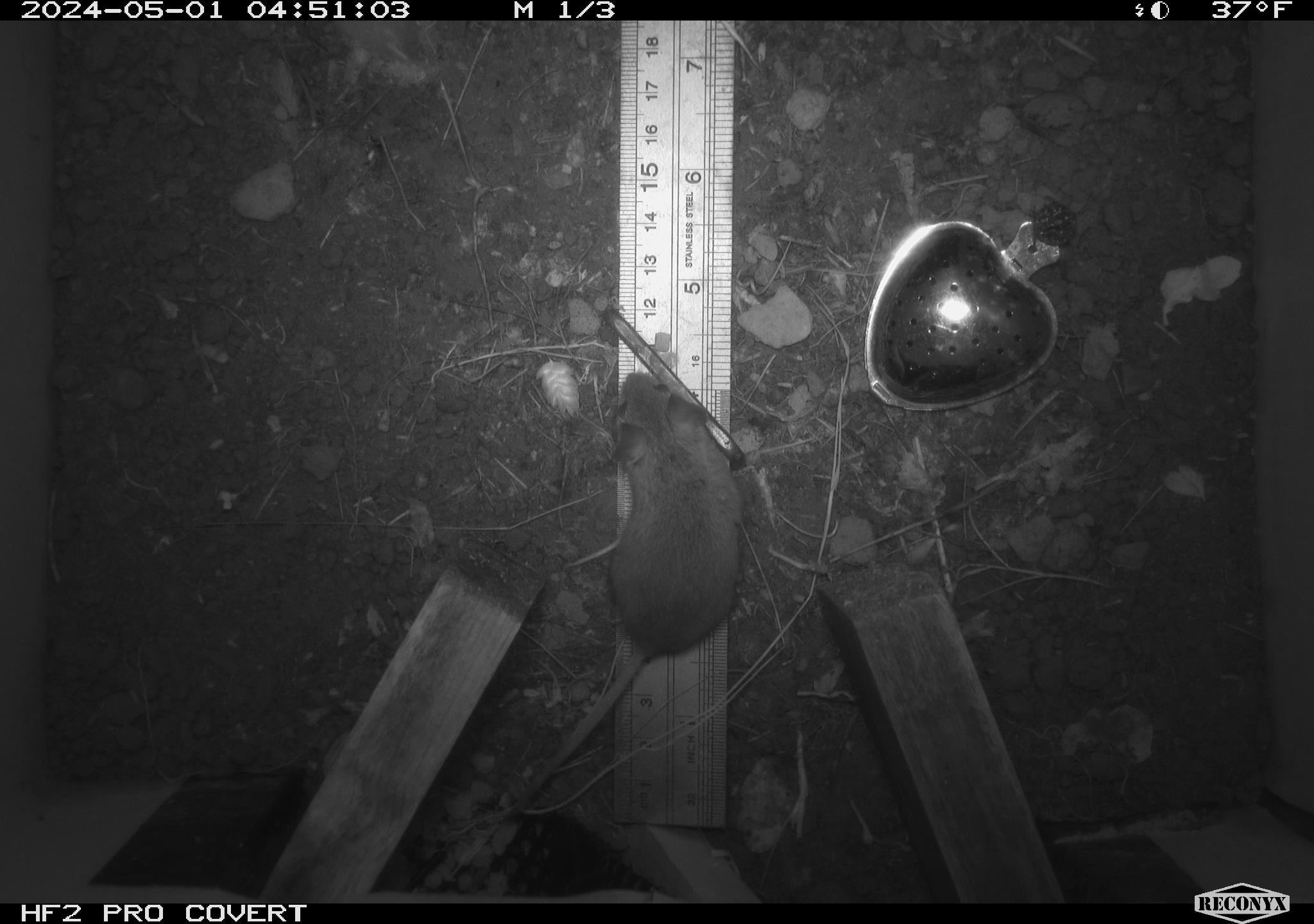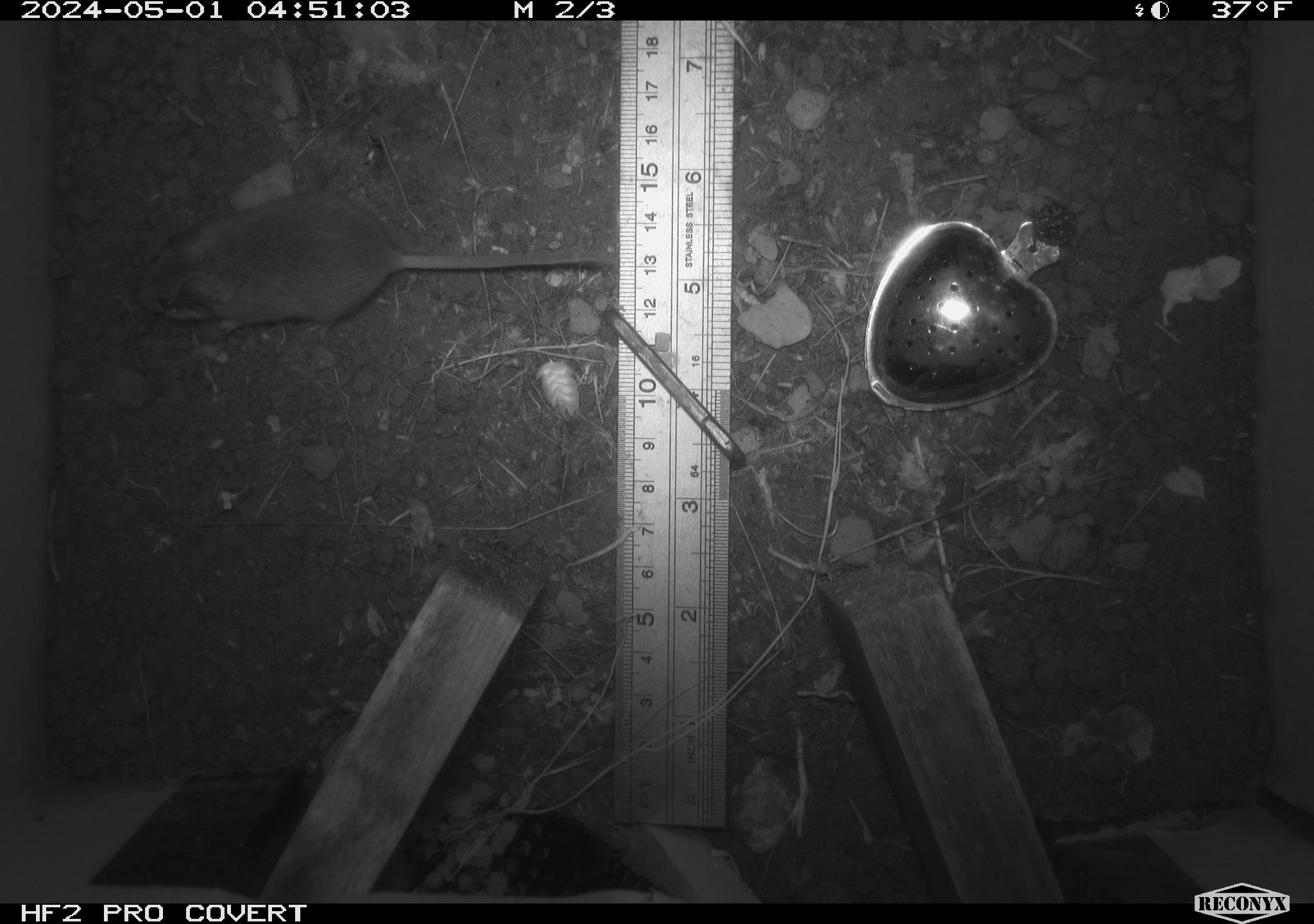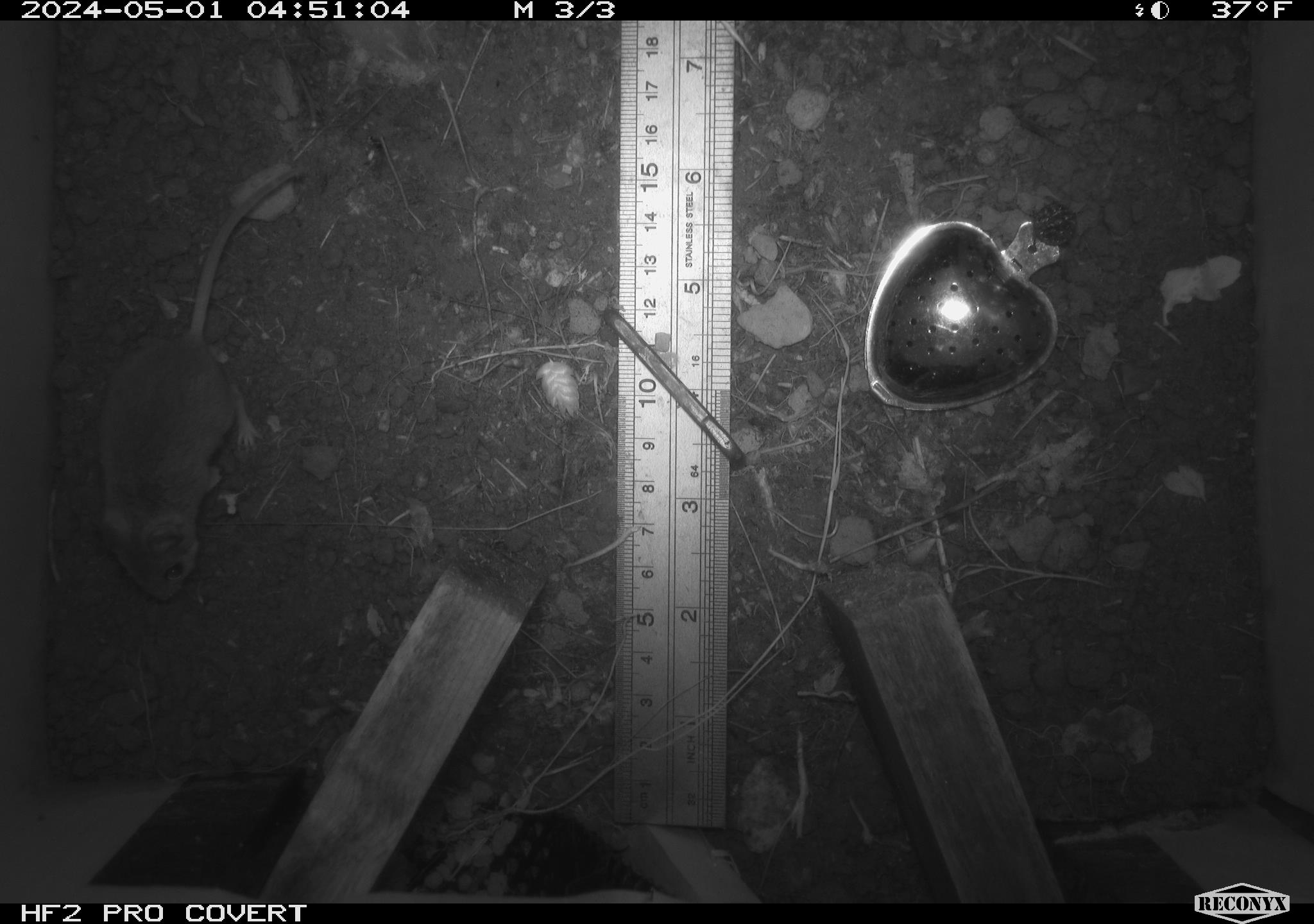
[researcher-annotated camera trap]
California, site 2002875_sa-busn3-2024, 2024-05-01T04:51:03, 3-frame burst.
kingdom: Animalia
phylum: Chordata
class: Mammalia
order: Rodentia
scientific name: Rodentia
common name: mouse species